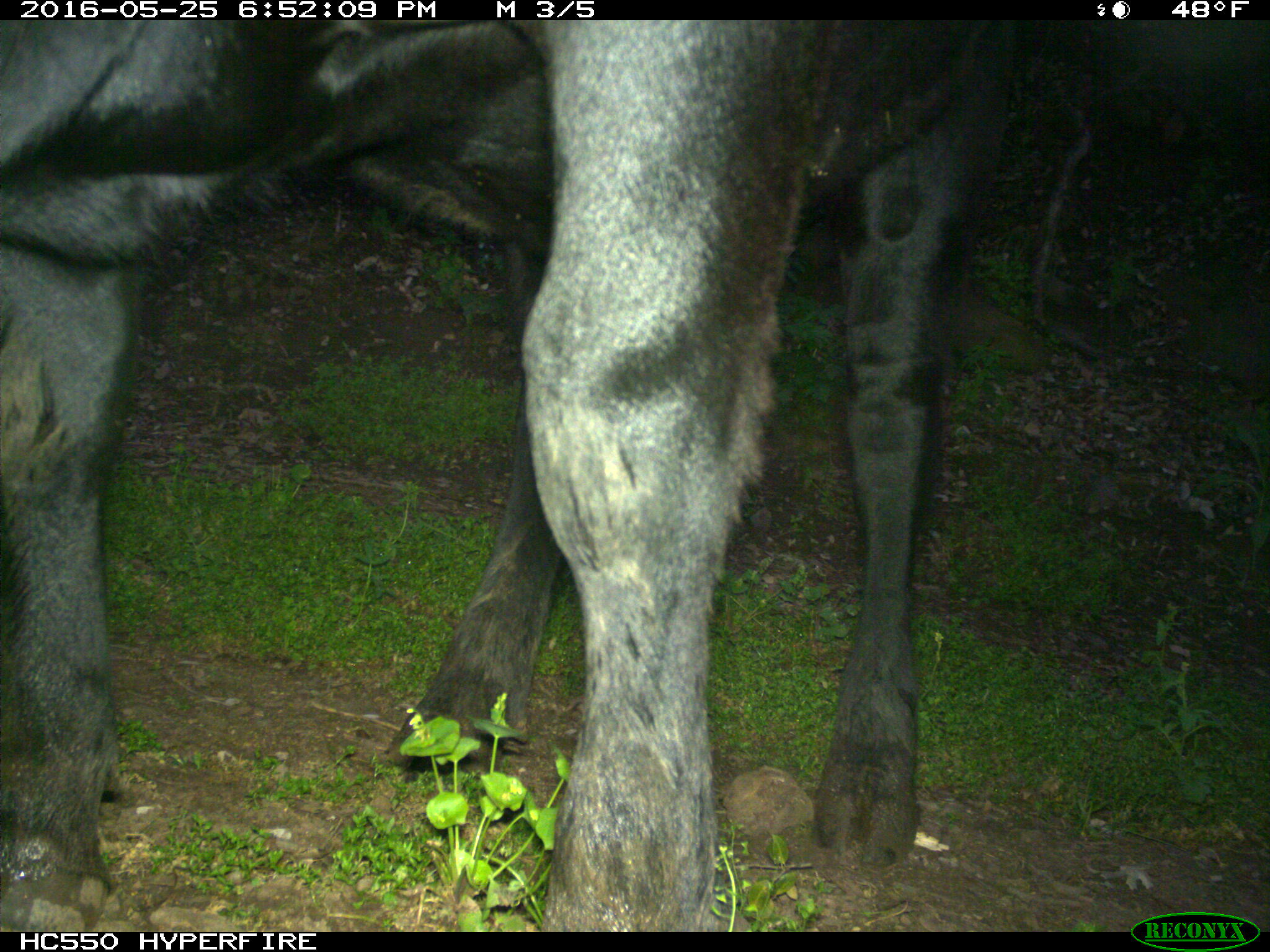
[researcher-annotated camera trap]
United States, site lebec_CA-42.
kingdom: Animalia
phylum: Chordata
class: Mammalia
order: Artiodactyla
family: Bovidae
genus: Bos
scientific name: Bos taurus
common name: domestic cow